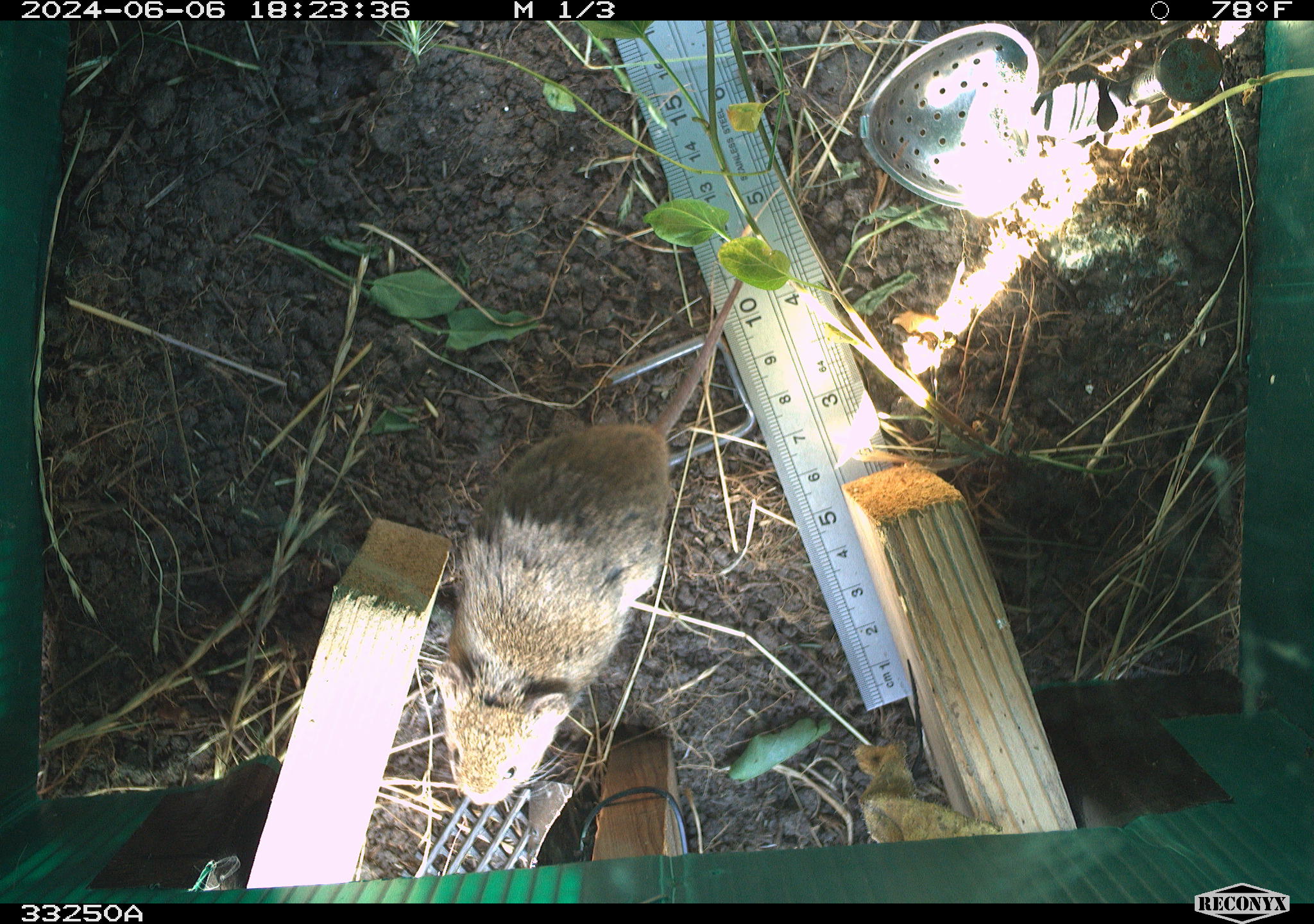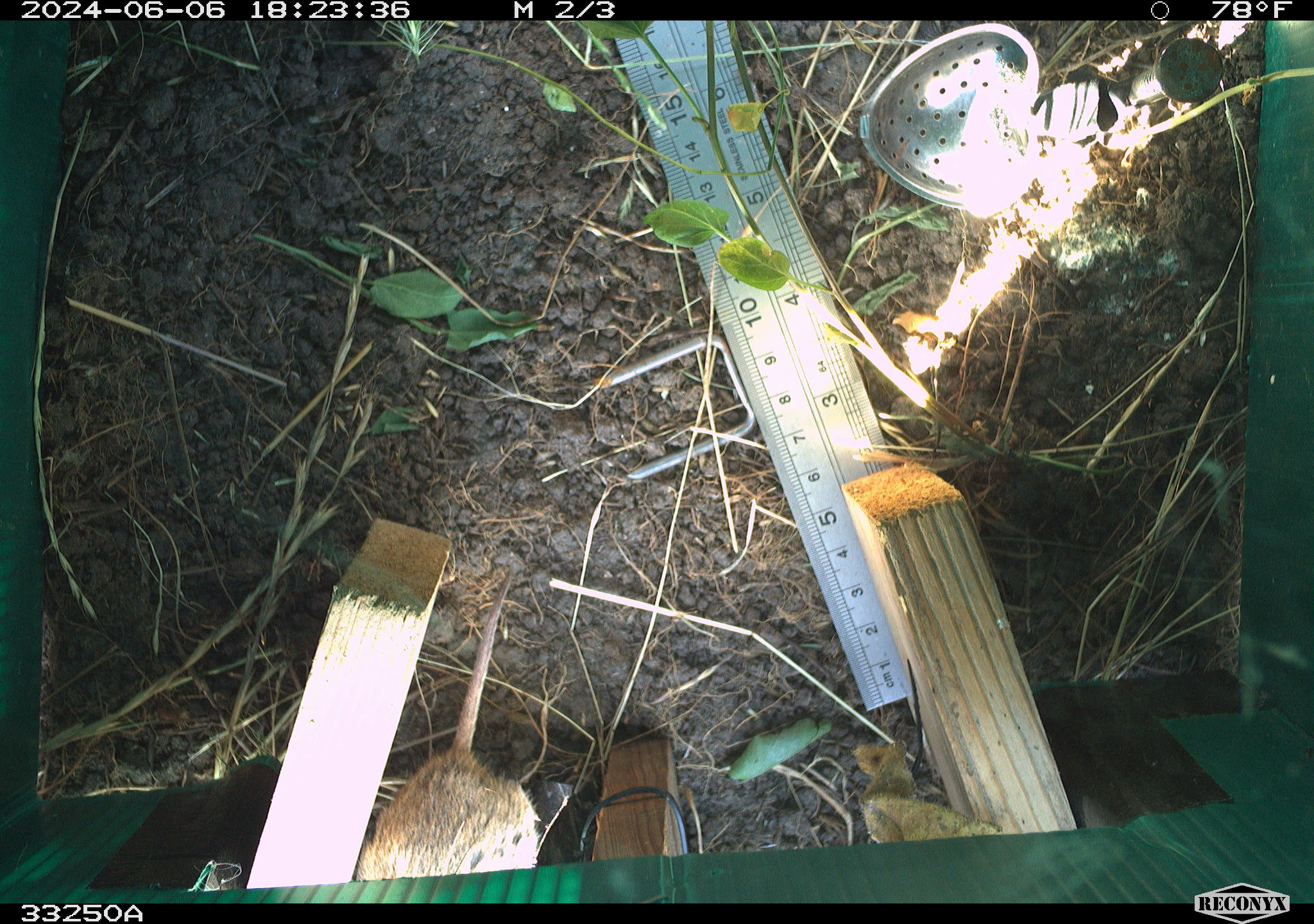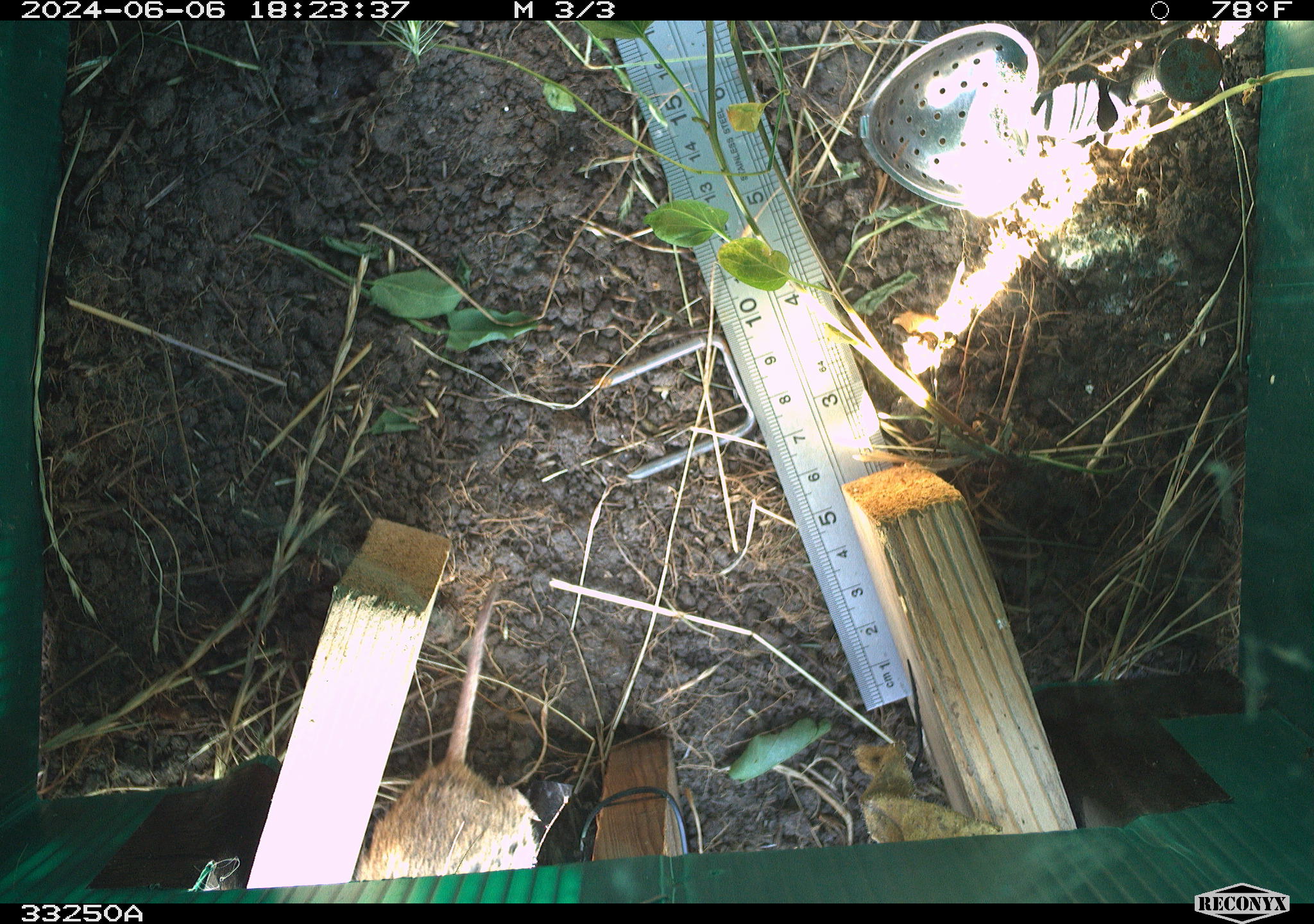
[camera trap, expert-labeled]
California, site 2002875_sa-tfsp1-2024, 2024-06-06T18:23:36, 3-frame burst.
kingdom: Animalia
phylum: Chordata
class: Mammalia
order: Rodentia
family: Cricetidae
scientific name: Arvicolinae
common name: voles, lemmings, and muskrats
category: arvicolinae subfamily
Arvicolinae subfamily (voles, lemmings, and muskrats) (Arvicolinae).